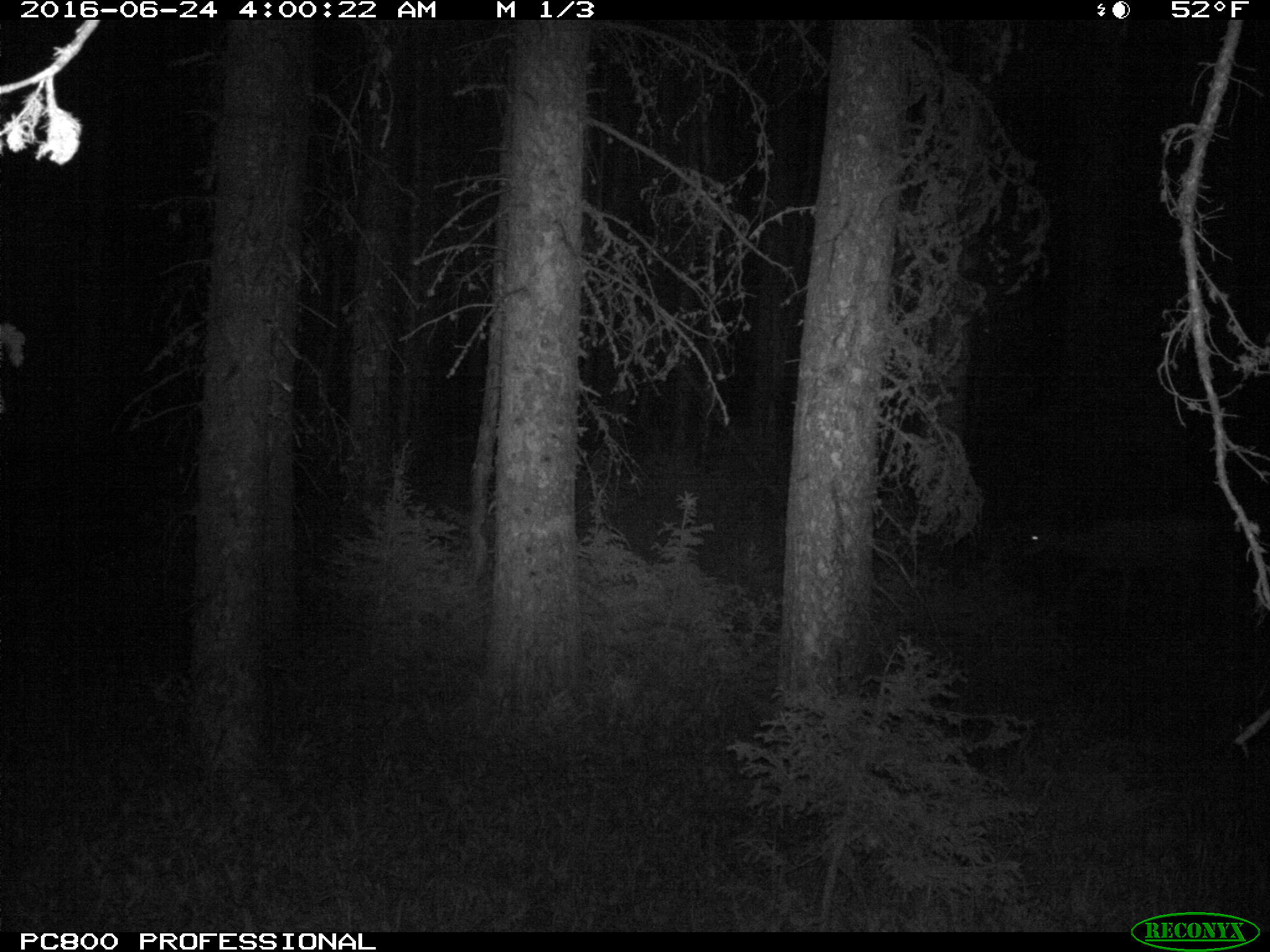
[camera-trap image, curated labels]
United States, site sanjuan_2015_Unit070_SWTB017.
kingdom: Animalia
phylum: Chordata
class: Mammalia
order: Artiodactyla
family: Cervidae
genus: Odocoileus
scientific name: Odocoileus hemionus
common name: mule deer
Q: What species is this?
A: Odocoileus hemionus (mule deer).